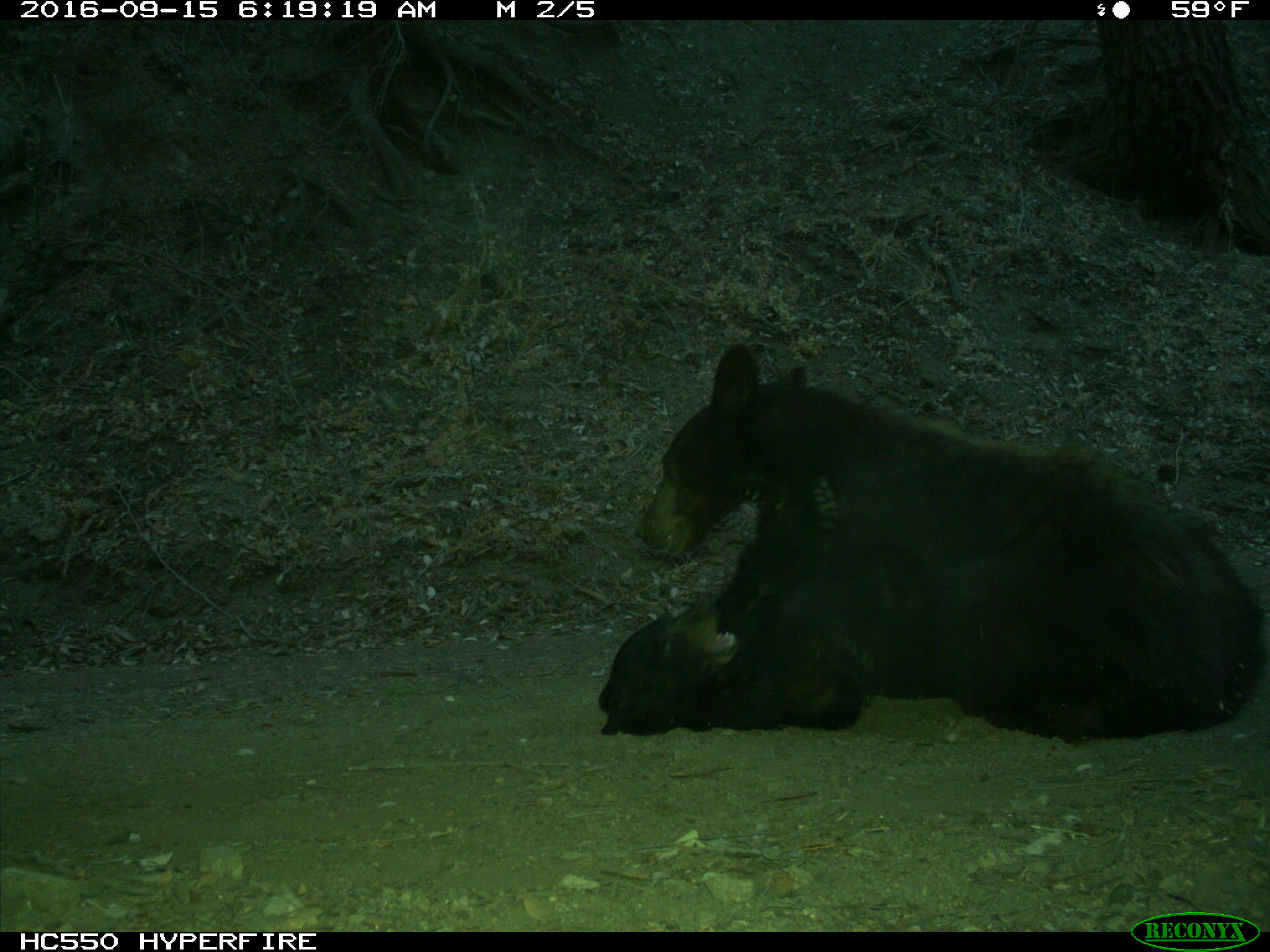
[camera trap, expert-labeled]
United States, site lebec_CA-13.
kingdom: Animalia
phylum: Chordata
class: Mammalia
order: Carnivora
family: Ursidae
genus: Ursus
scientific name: Ursus americanus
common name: american black bear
Ursus americanus (american black bear).